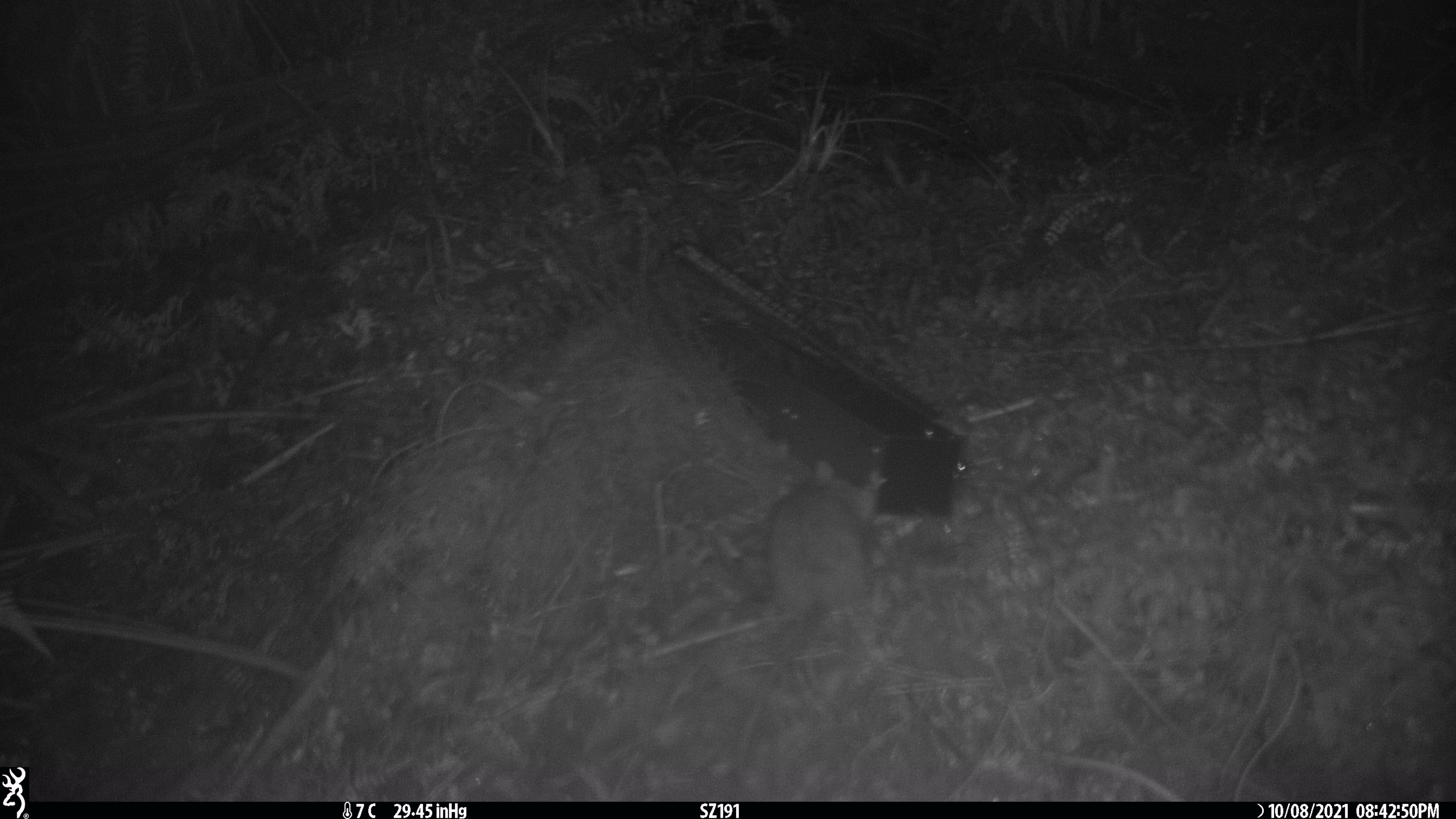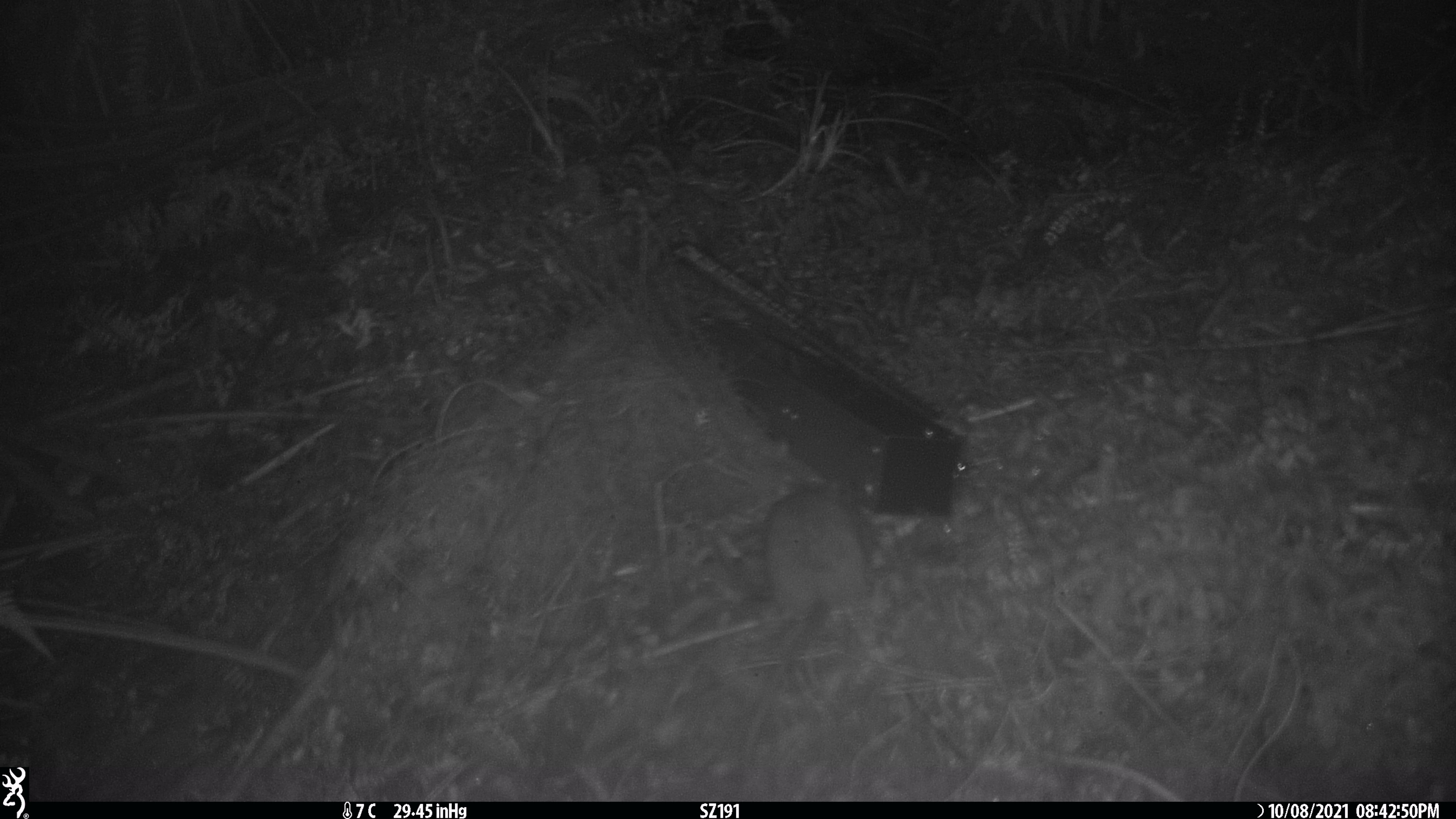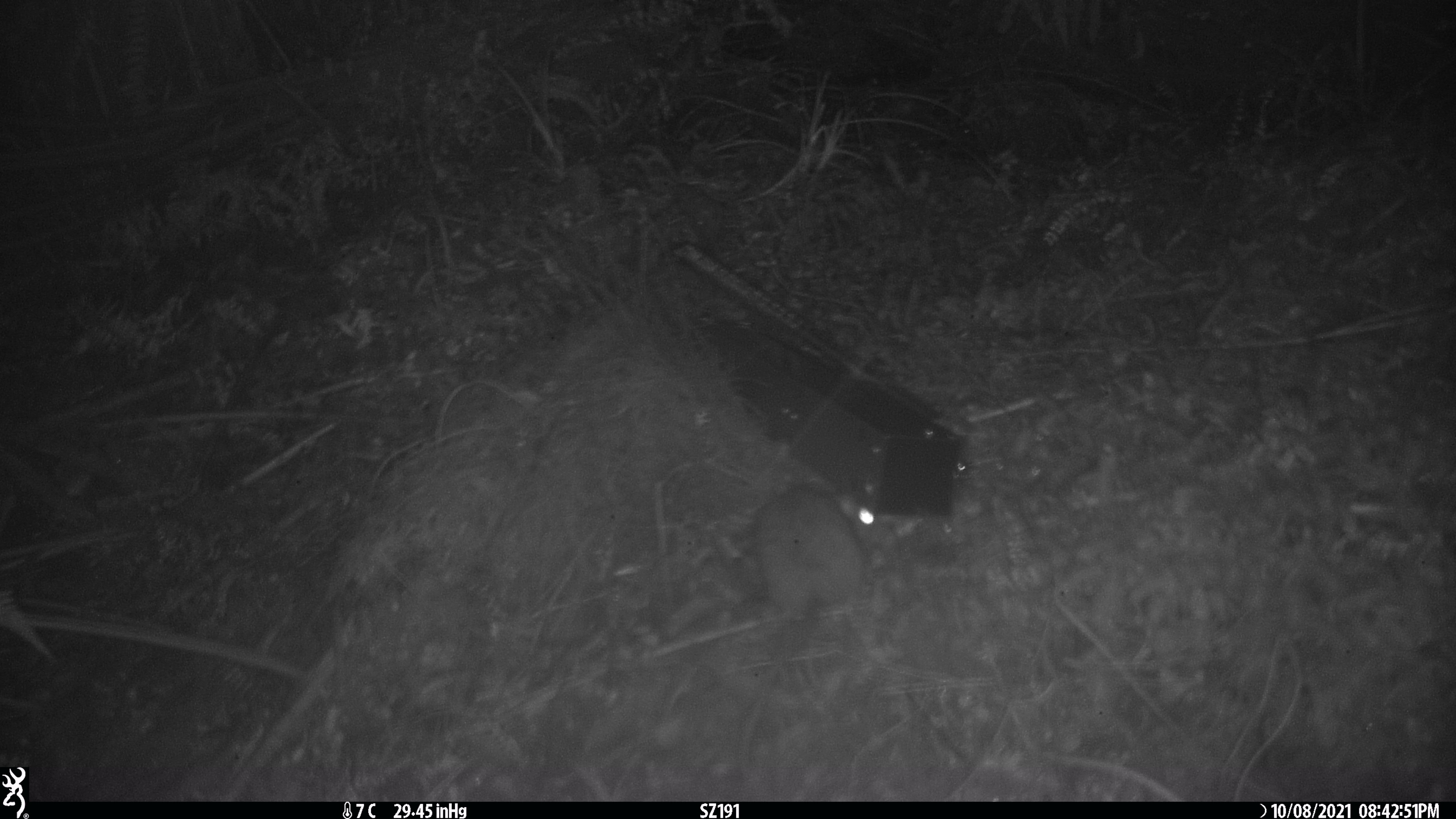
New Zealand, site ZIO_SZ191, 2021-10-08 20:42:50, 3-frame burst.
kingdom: Animalia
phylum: Chordata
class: Mammalia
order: Rodentia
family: Muridae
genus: Rattus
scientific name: Rattus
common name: rat